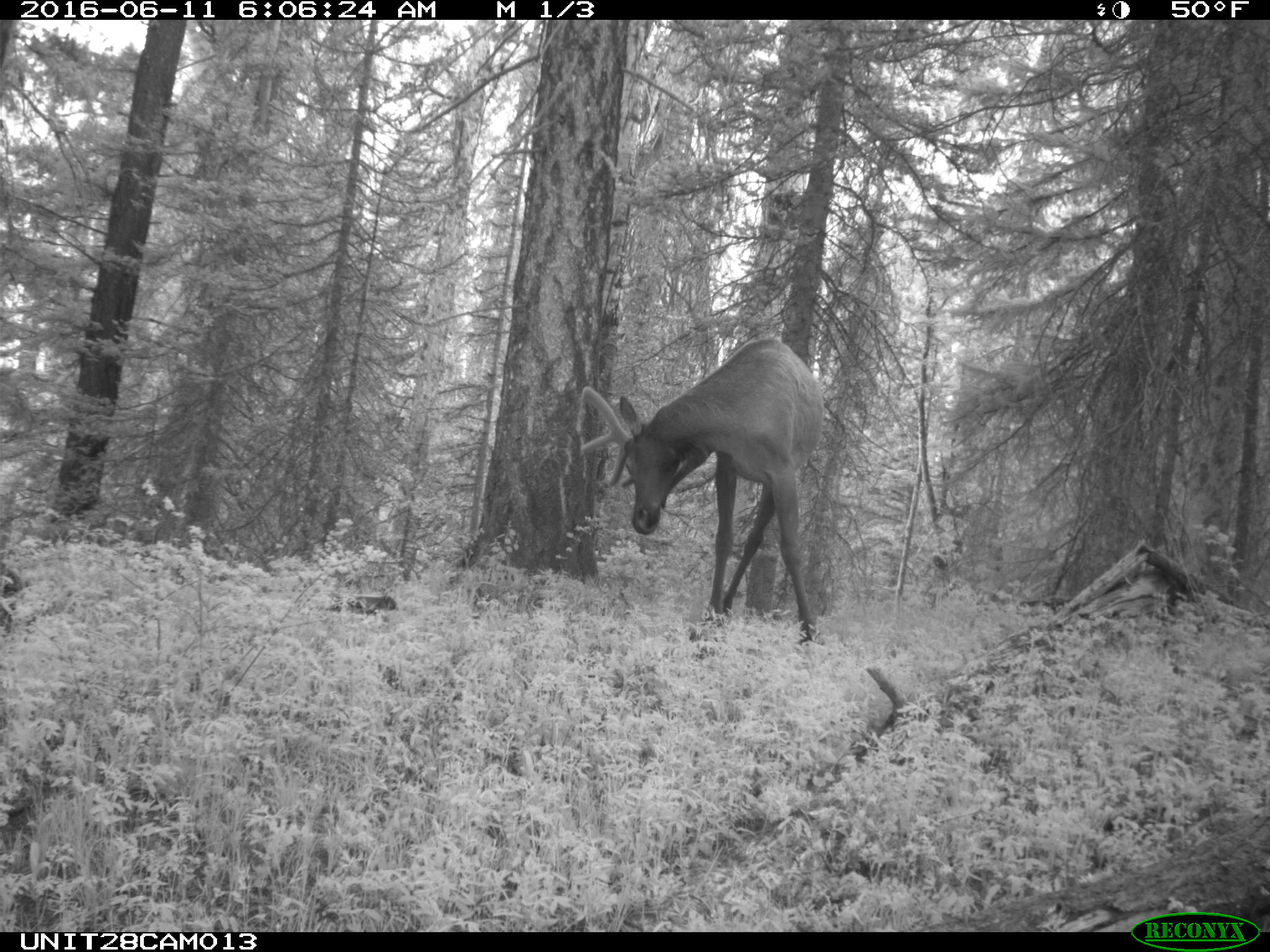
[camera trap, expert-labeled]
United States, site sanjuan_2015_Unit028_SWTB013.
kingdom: Animalia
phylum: Chordata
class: Mammalia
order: Artiodactyla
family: Cervidae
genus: Cervus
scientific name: Cervus elaphus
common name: red deer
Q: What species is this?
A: Cervus elaphus (red deer).